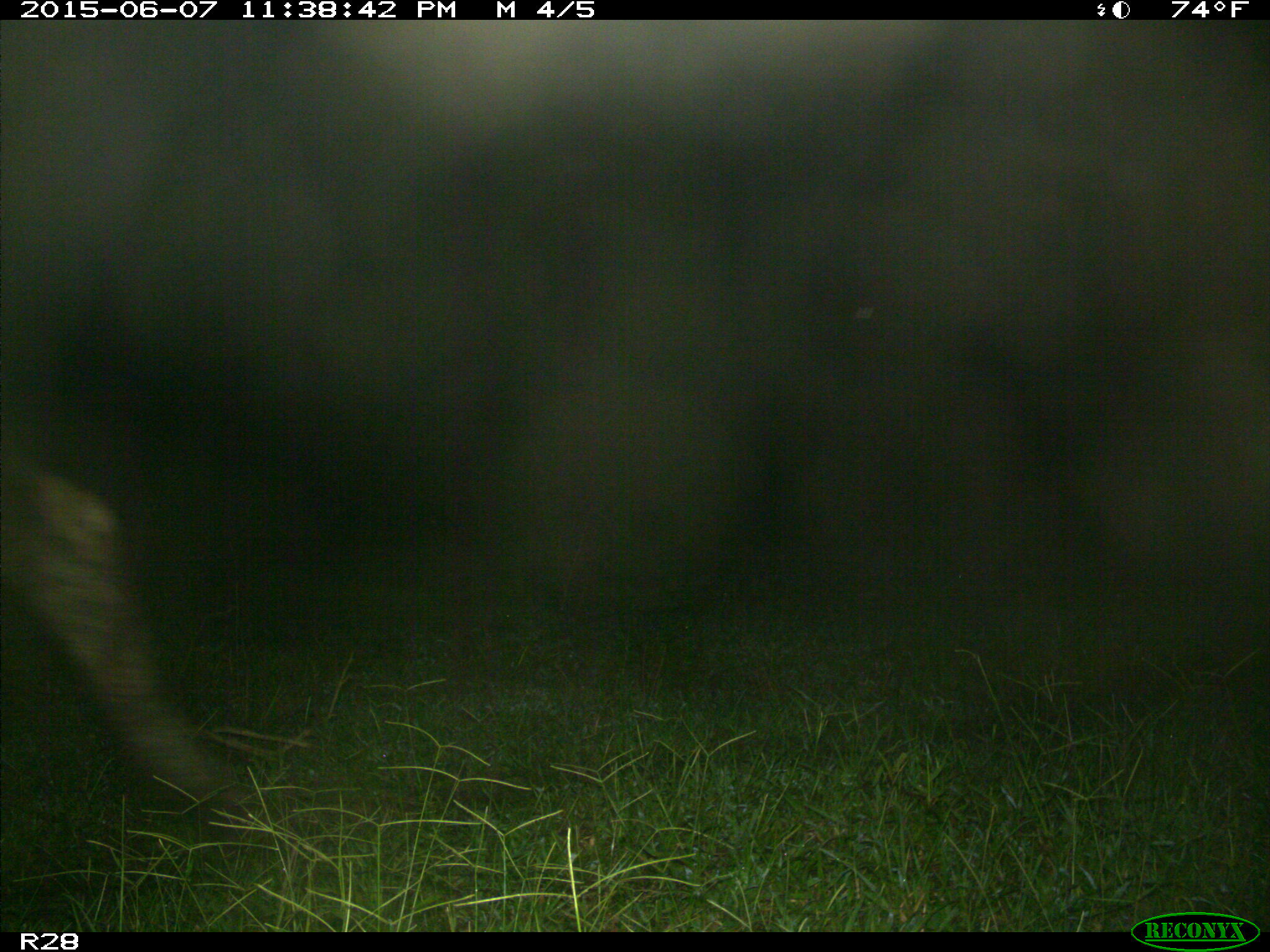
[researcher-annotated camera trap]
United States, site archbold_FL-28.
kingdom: Animalia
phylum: Chordata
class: Mammalia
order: Artiodactyla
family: Bovidae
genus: Bos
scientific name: Bos taurus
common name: domestic cow